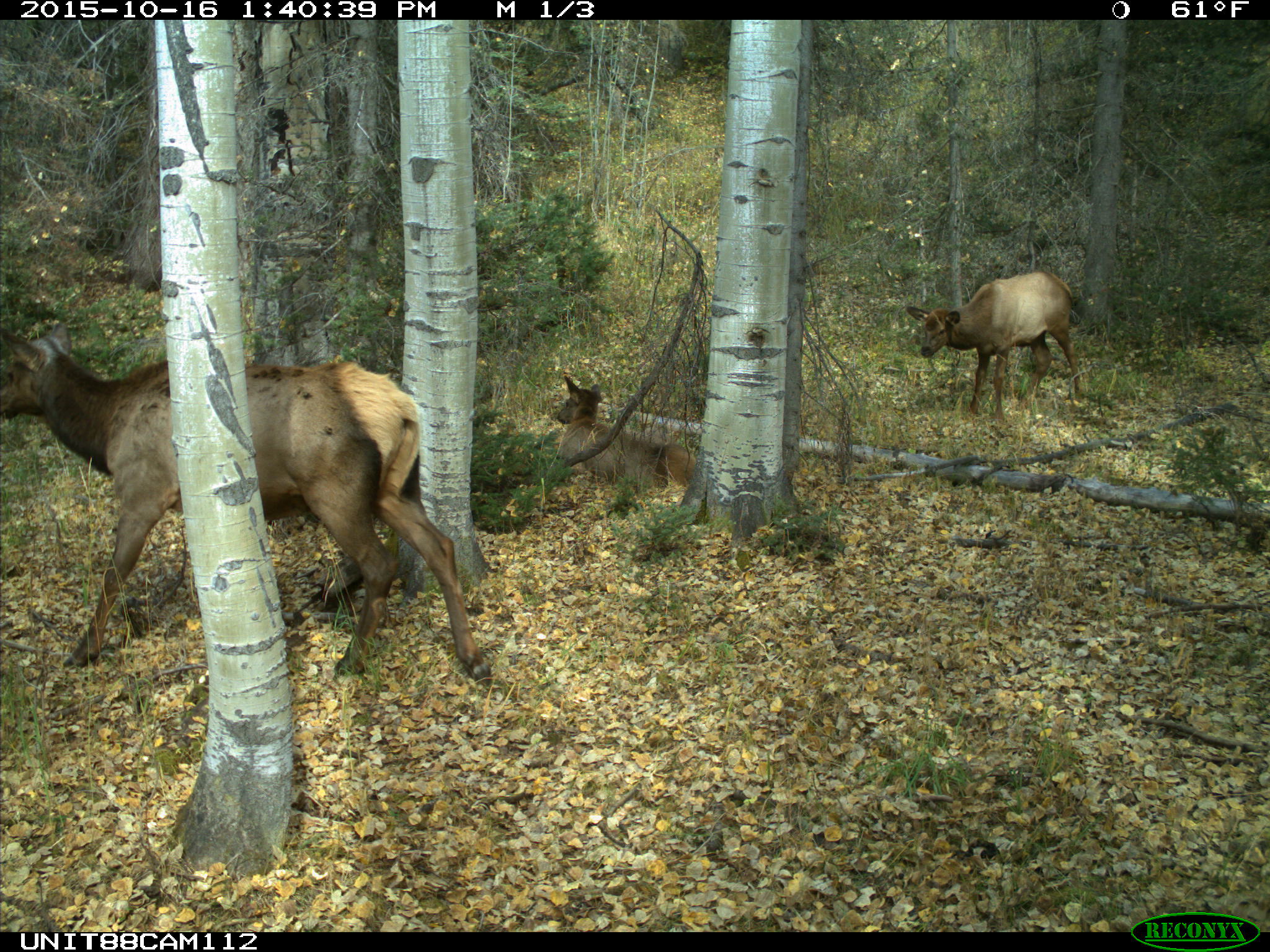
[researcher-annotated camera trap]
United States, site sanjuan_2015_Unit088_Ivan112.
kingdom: Animalia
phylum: Chordata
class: Mammalia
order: Artiodactyla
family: Cervidae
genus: Cervus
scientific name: Cervus elaphus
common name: red deer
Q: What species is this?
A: Cervus elaphus (red deer).